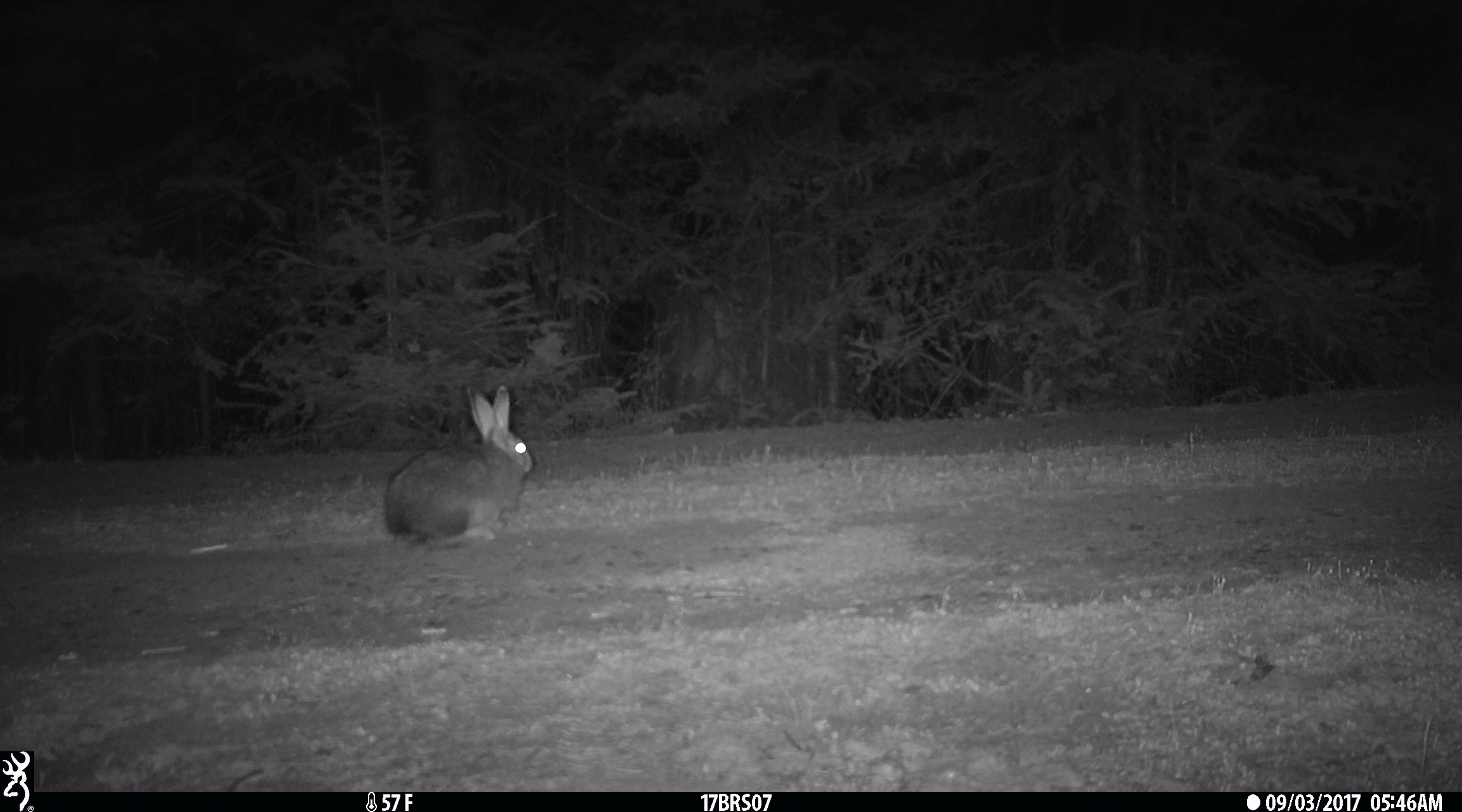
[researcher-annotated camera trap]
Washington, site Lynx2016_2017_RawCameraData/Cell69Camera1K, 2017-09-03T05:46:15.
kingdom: Animalia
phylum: Chordata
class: Mammalia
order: Lagomorpha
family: Leporidae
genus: Lepus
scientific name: Lepus americanus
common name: snowshoe hare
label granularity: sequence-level